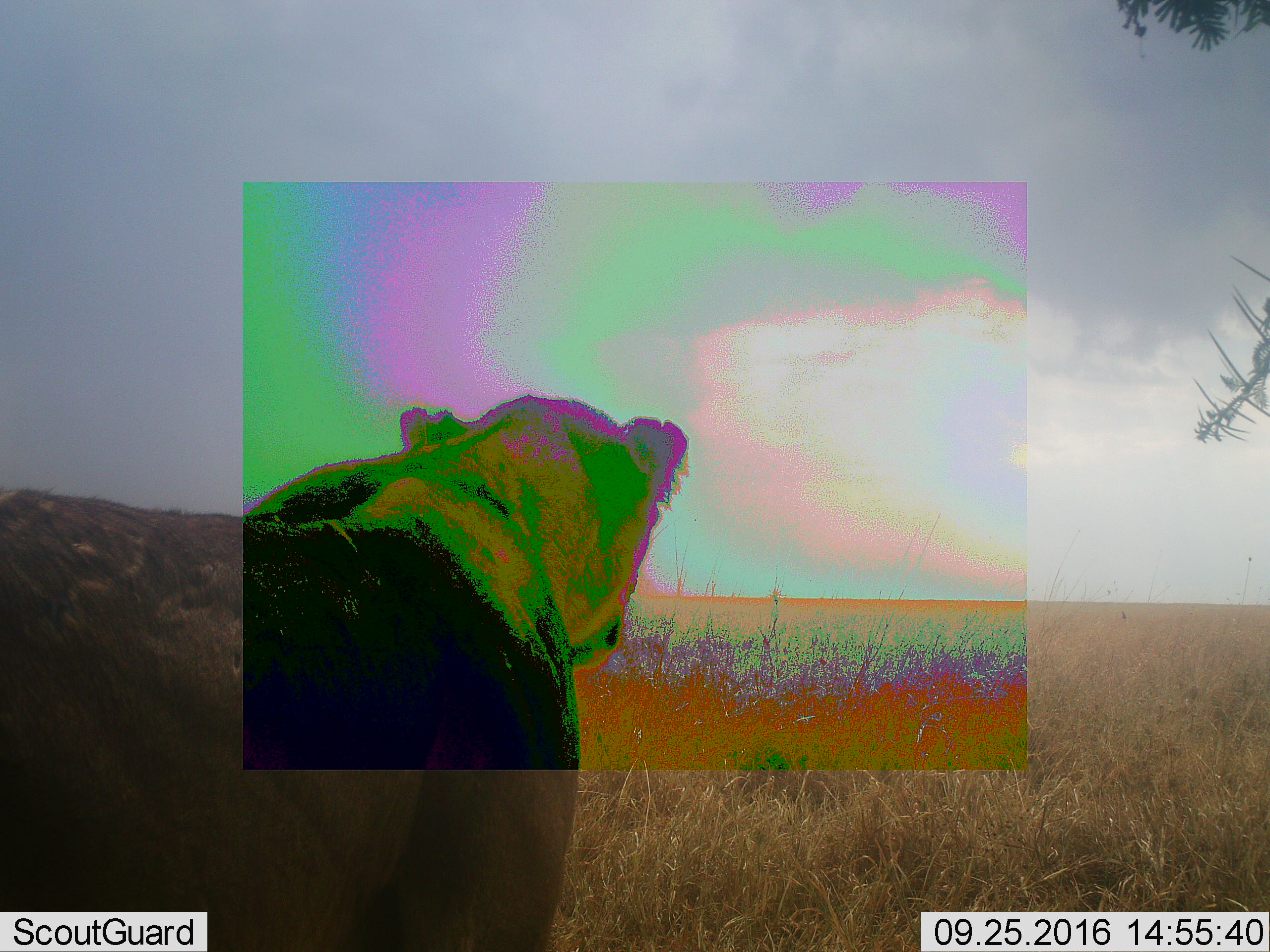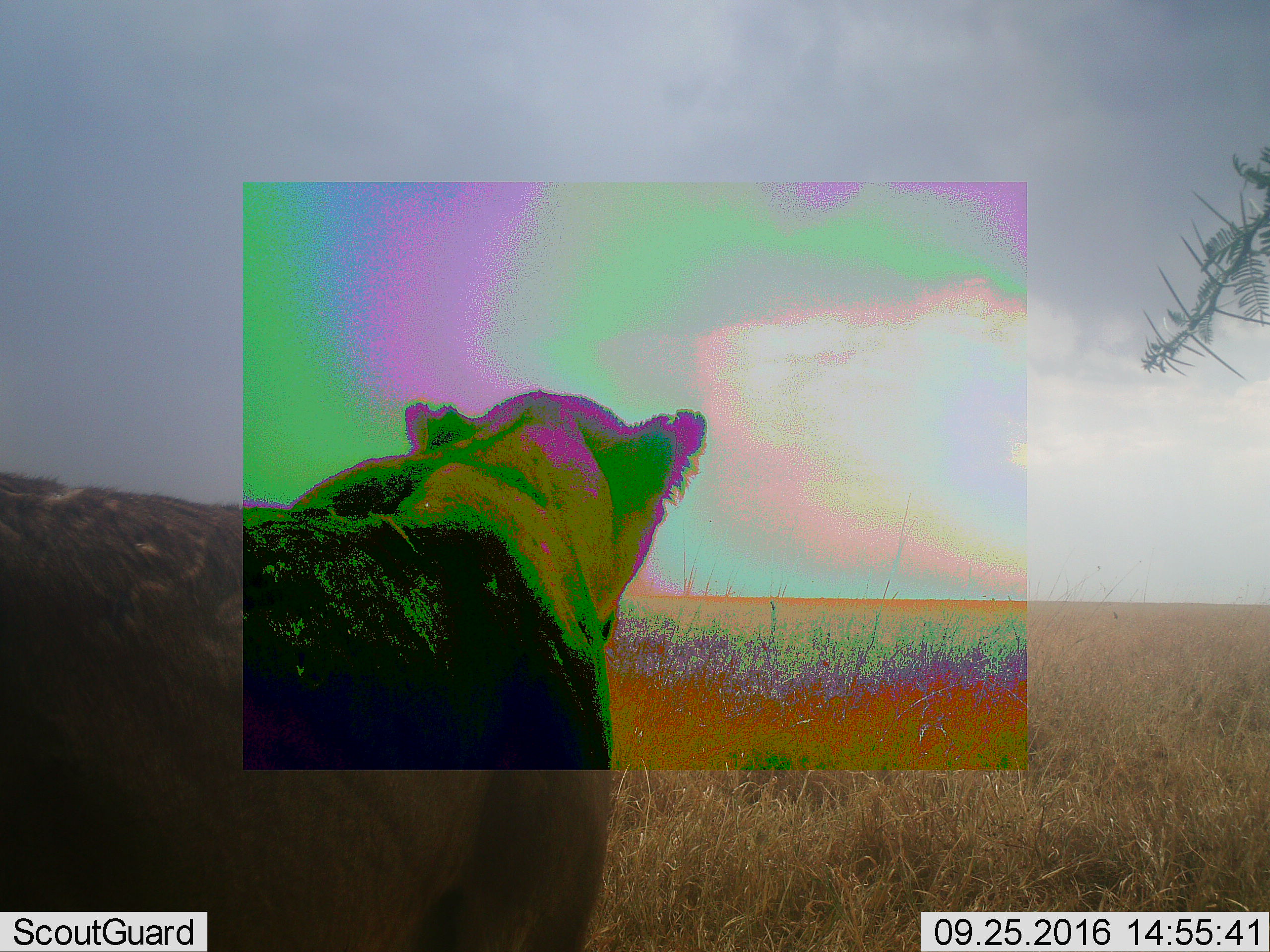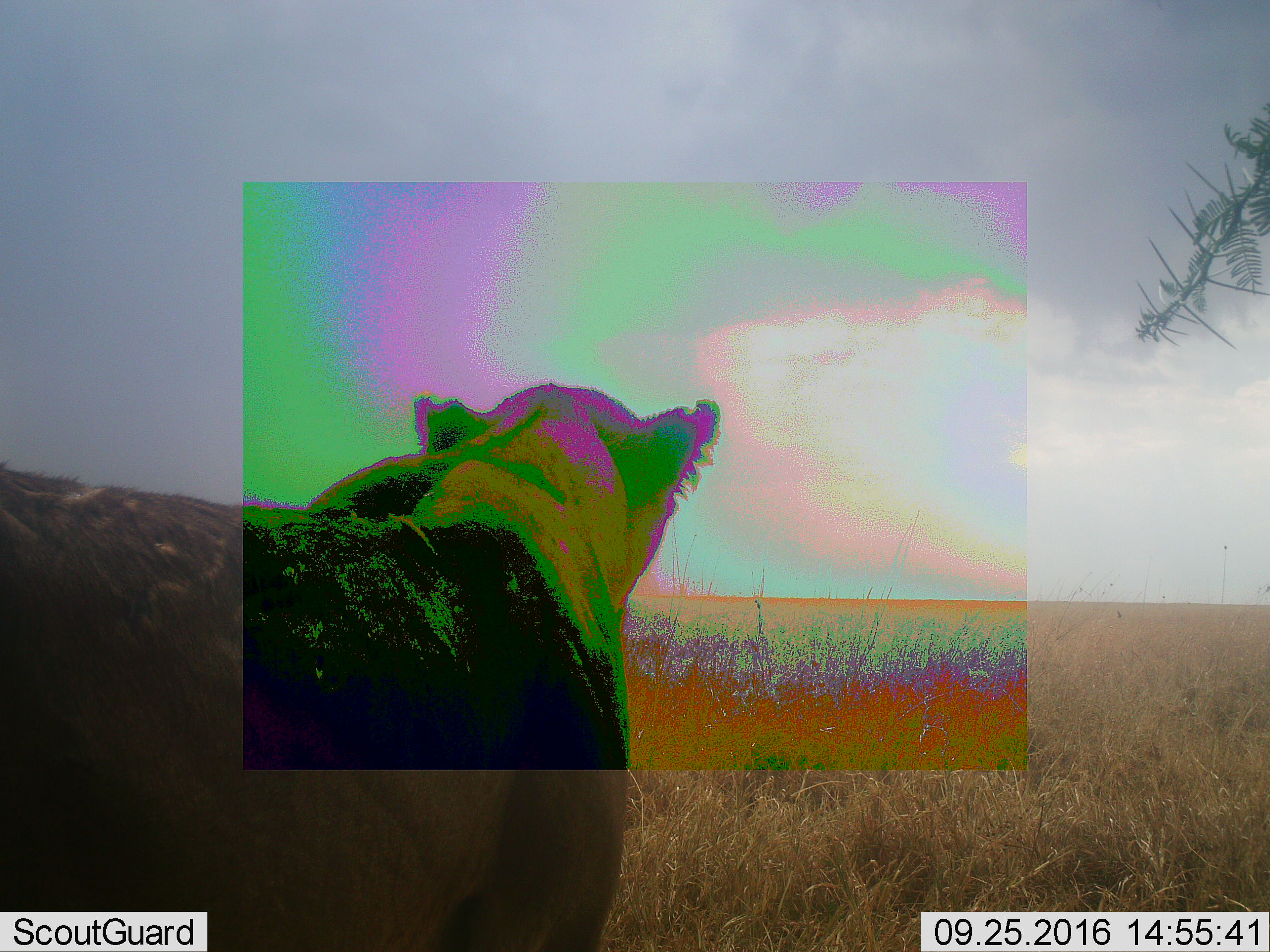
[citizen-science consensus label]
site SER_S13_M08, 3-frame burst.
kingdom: Animalia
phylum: Chordata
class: Mammalia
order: Carnivora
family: Felidae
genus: Panthera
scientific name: Panthera leo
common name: lion female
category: lionfemale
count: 1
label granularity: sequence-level